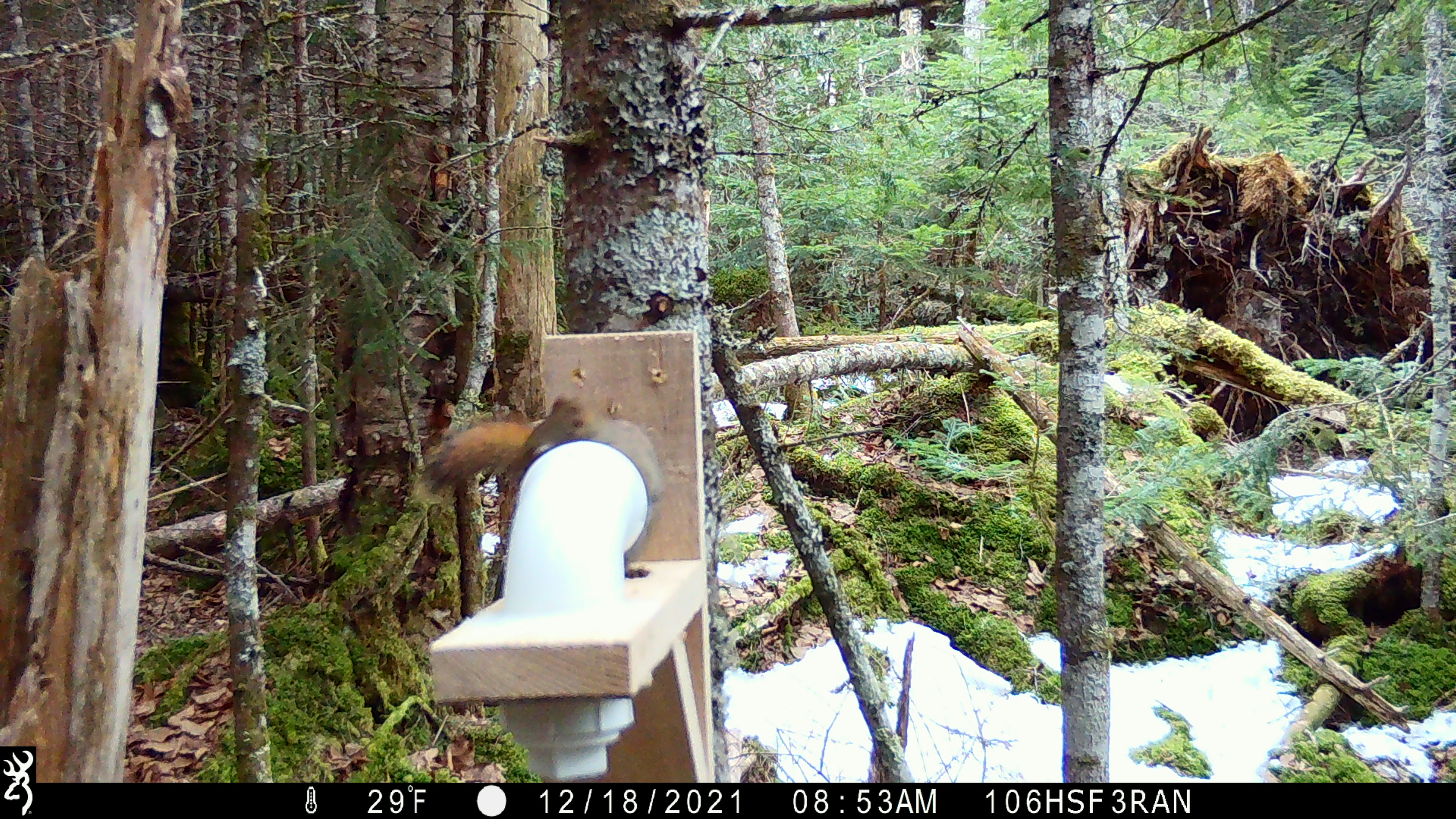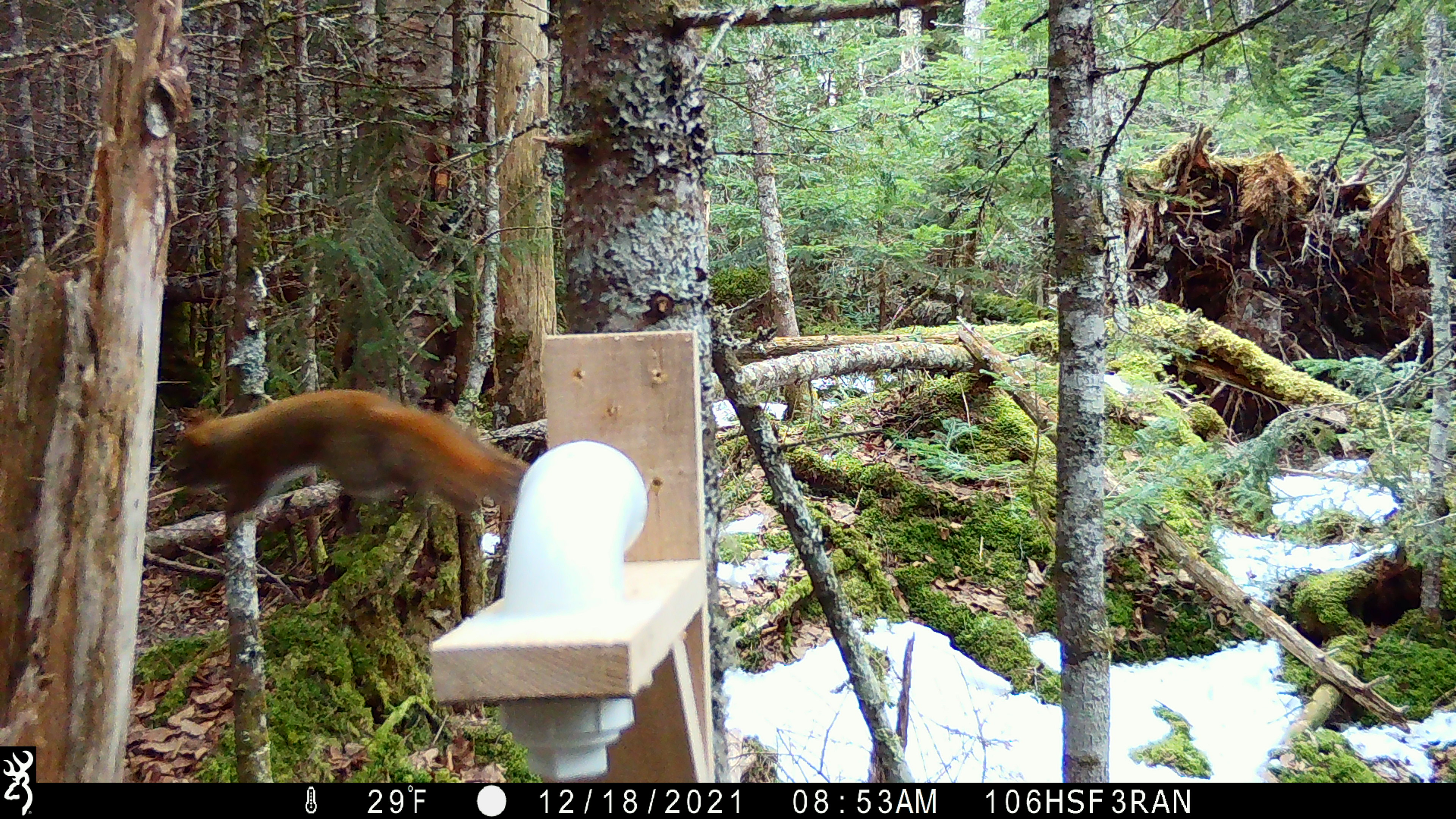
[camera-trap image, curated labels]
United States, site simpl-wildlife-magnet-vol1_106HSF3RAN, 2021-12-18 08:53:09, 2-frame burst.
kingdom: Animalia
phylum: Chordata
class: Mammalia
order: Rodentia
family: Sciuridae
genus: Tamiasciurus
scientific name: Tamiasciurus hudsonicus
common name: red squirrel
Red squirrel (Tamiasciurus hudsonicus).